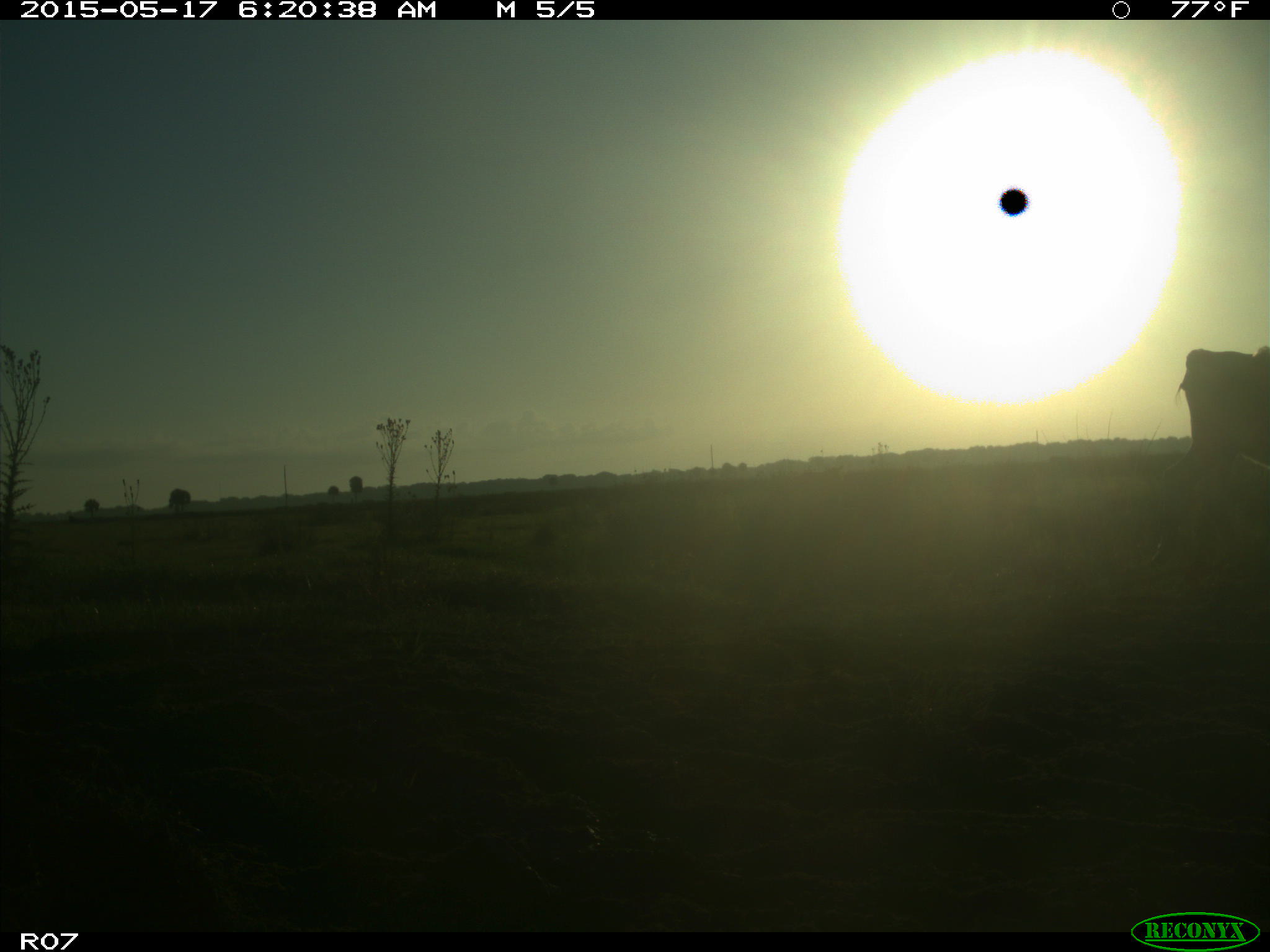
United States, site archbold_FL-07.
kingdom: Animalia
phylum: Chordata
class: Mammalia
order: Artiodactyla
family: Bovidae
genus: Bos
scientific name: Bos taurus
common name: domestic cow